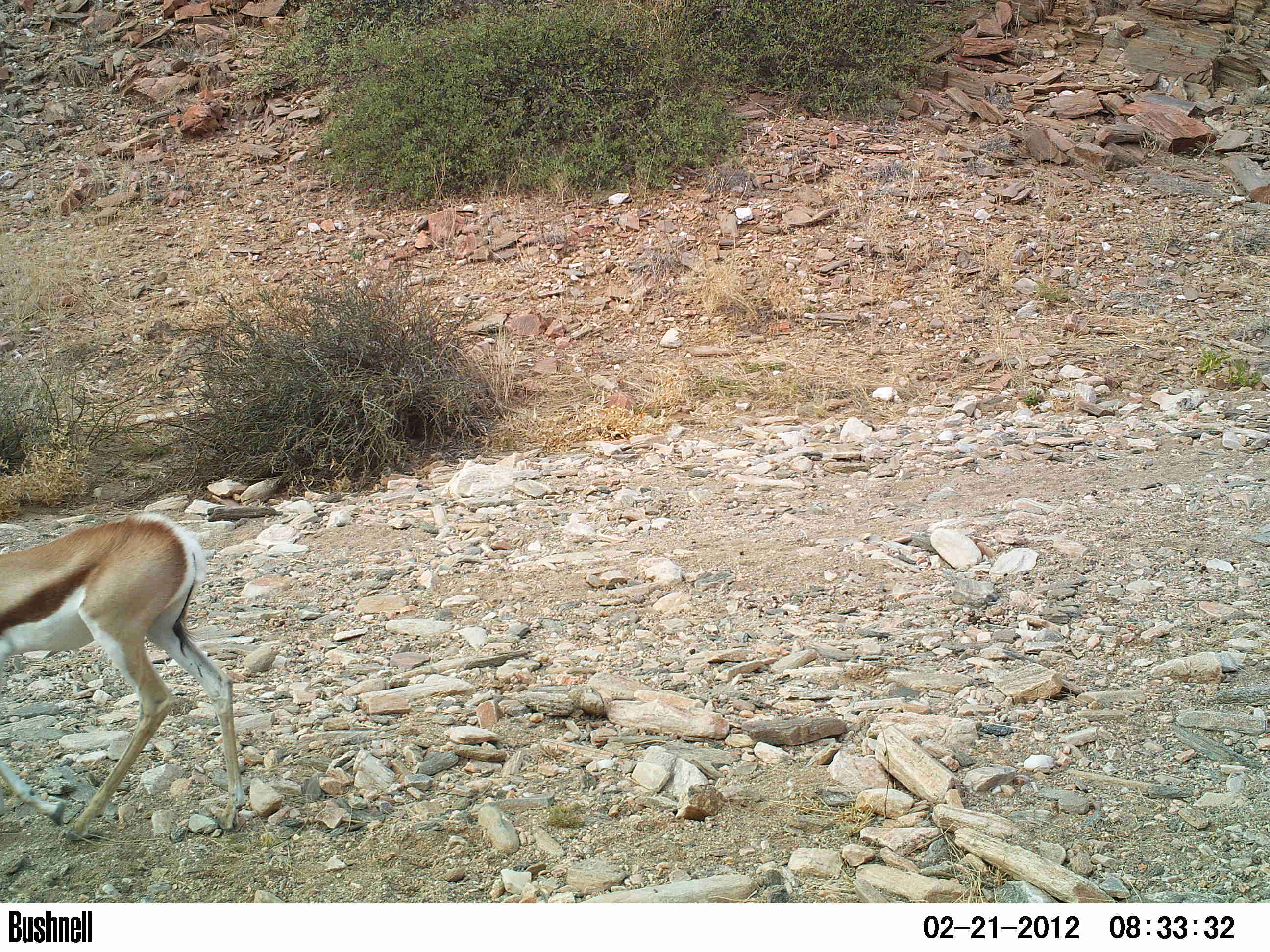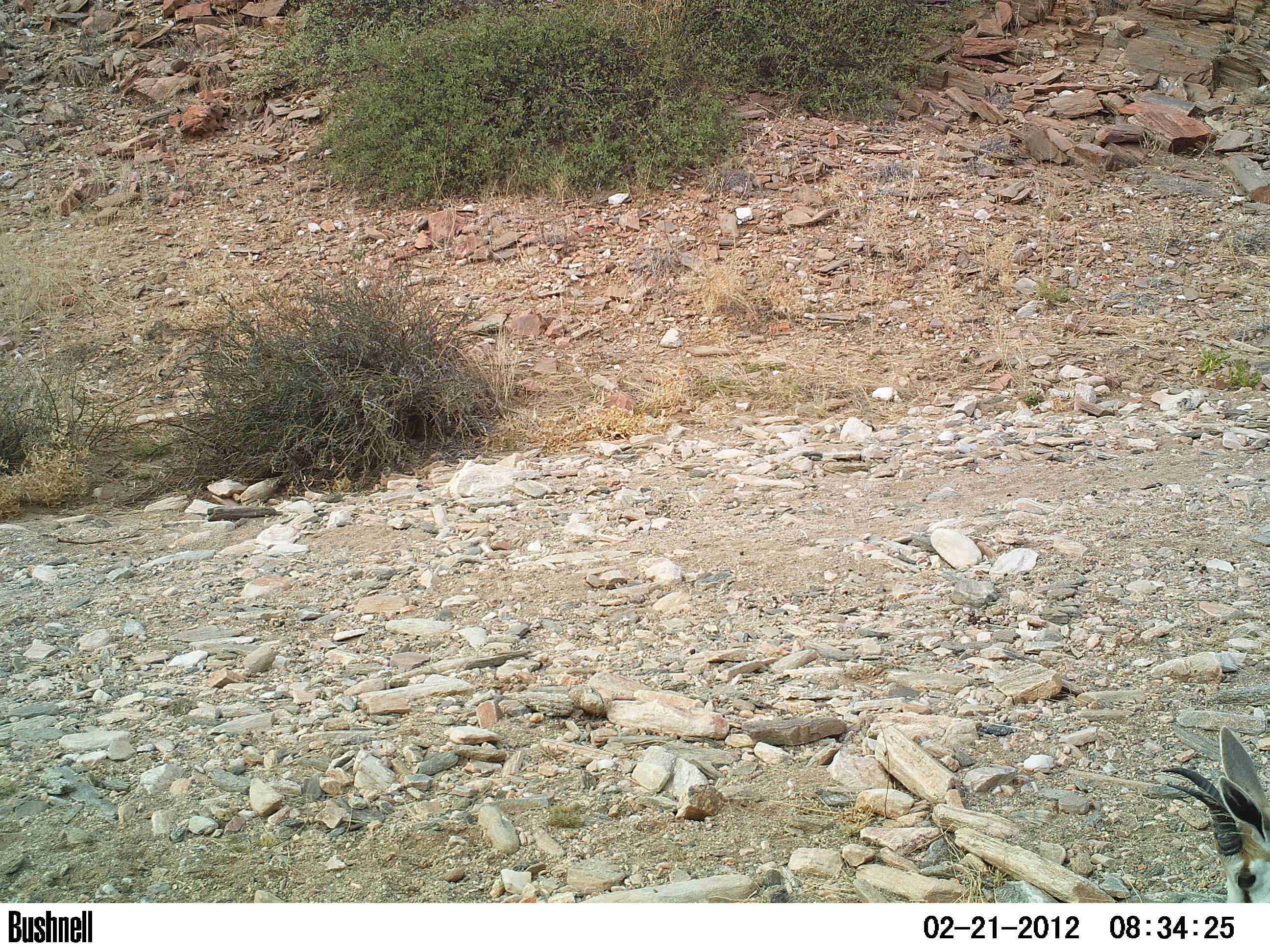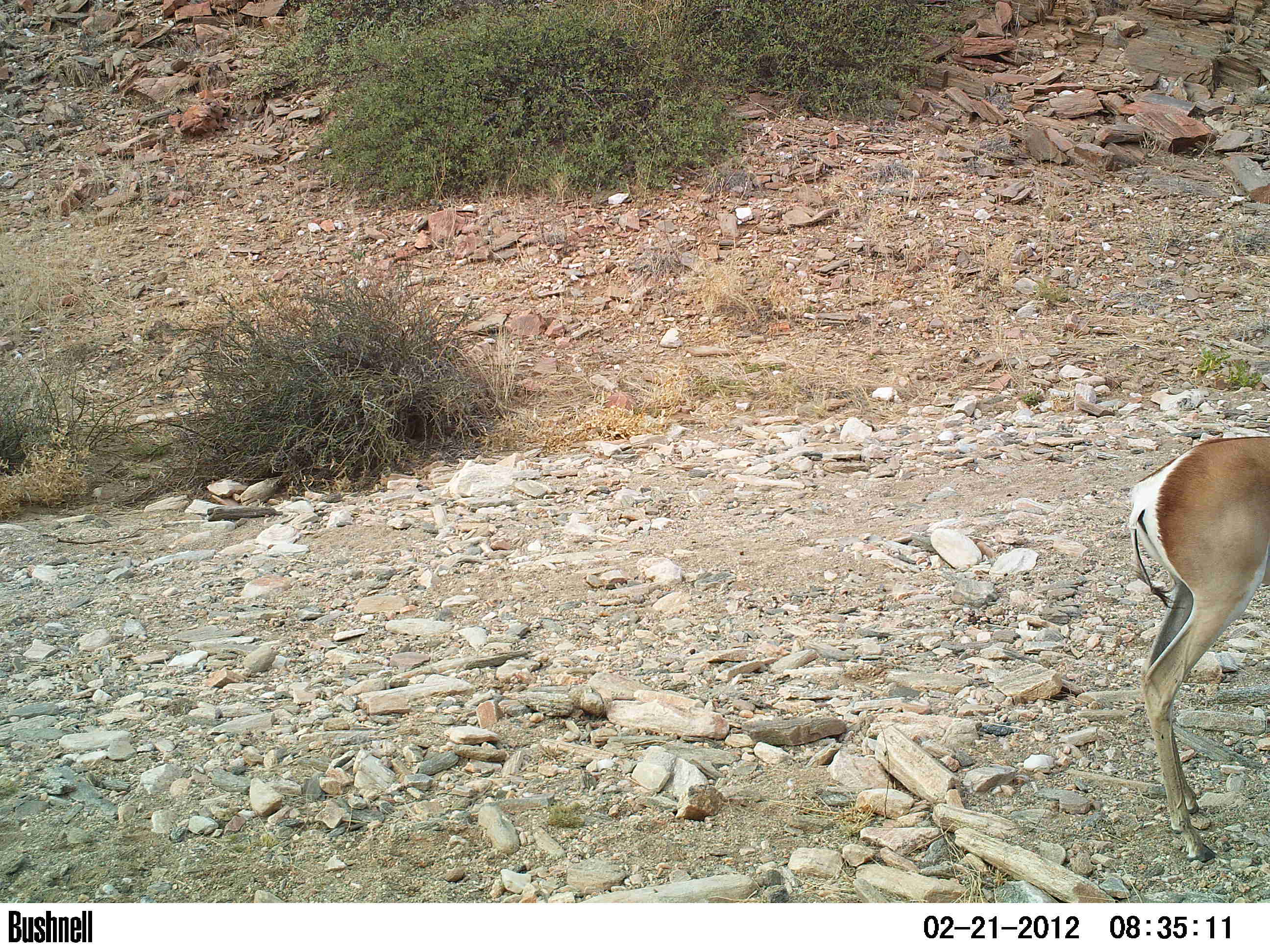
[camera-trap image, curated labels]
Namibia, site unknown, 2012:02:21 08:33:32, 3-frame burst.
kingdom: Animalia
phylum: Chordata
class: Mammalia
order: Artiodactyla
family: Bovidae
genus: Antidorcas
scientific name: Antidorcas marsupialis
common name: springbok